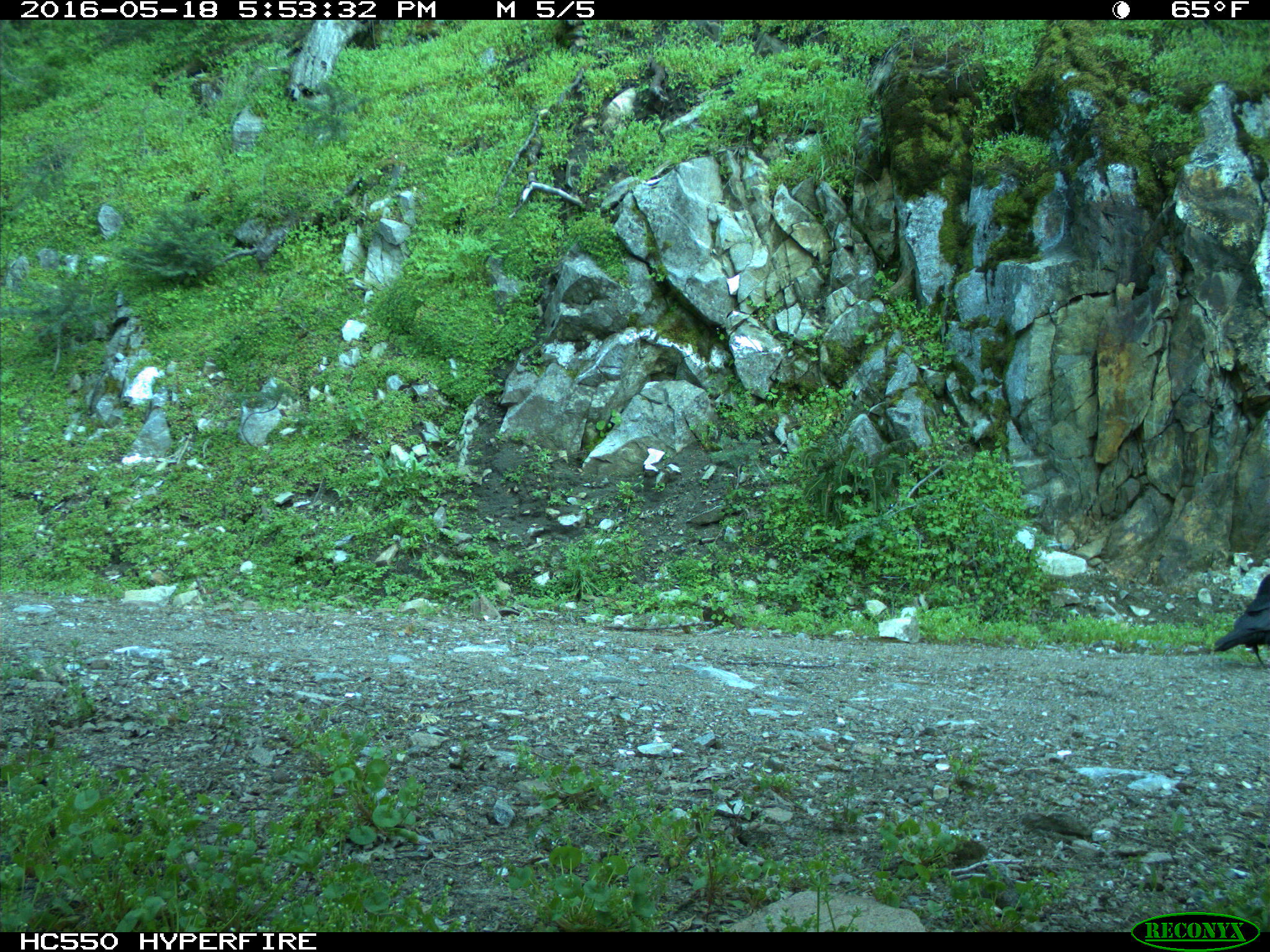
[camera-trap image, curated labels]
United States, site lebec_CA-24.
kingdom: Animalia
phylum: Chordata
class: Aves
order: Passeriformes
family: Corvidae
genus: Corvus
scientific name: Corvus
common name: crows and ravens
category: unidentified corvus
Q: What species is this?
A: Unidentified corvus (crows and ravens) (Corvus).